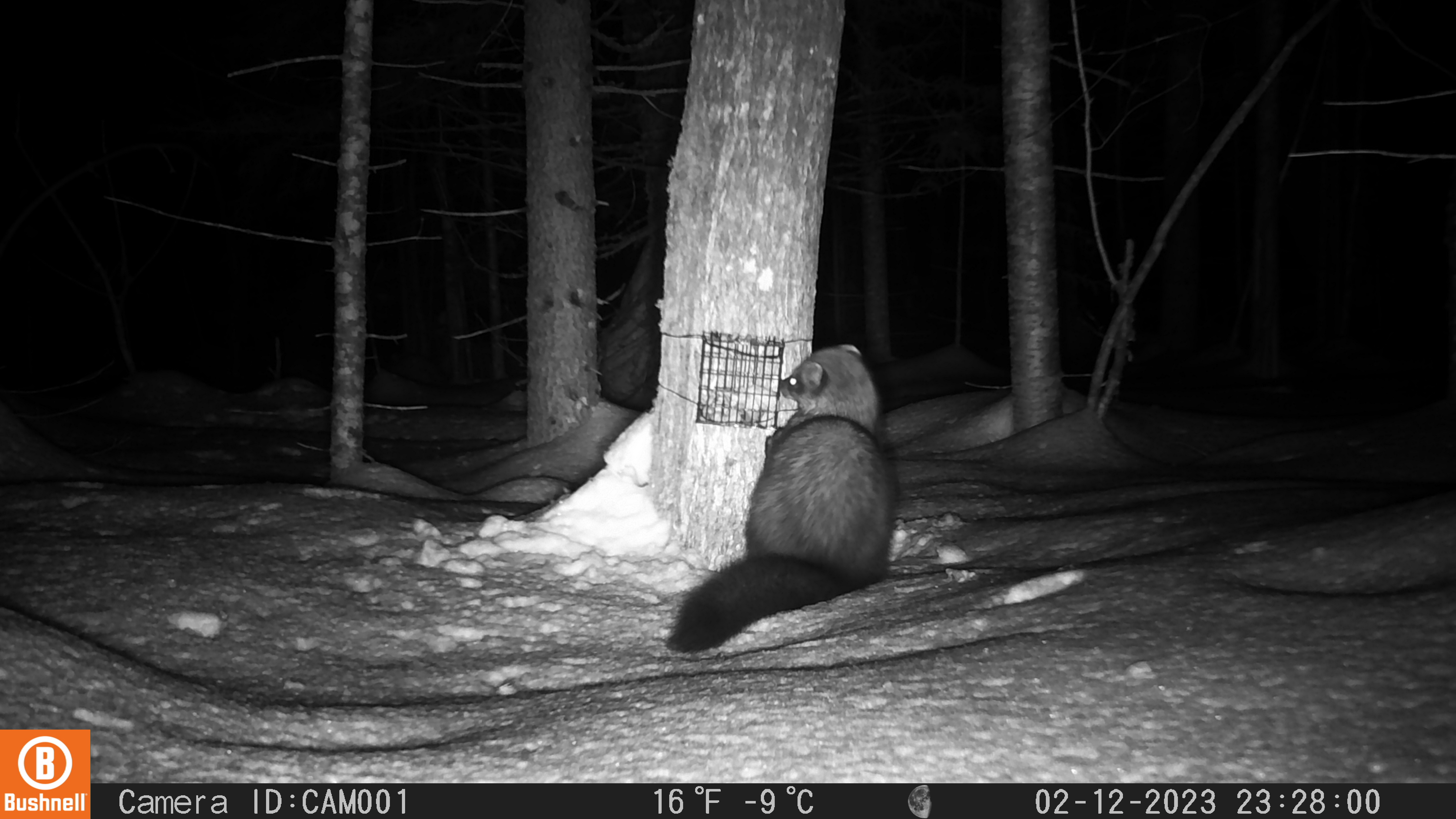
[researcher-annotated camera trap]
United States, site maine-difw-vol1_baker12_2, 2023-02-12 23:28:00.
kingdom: Animalia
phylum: Chordata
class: Mammalia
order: Carnivora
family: Mustelidae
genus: Pekania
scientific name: Pekania pennanti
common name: fisher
Fisher (Pekania pennanti).